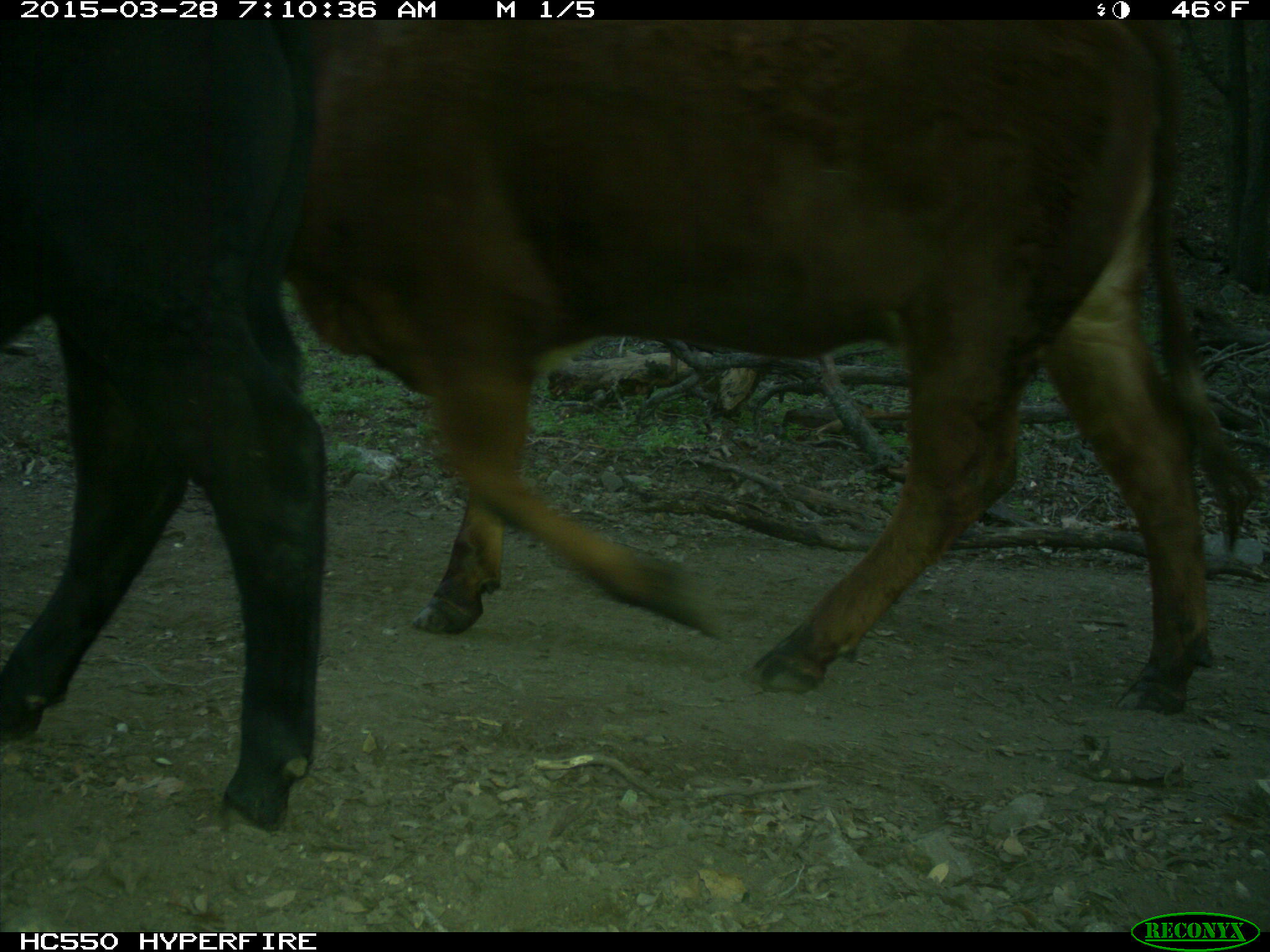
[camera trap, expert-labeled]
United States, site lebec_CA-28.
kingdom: Animalia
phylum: Chordata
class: Mammalia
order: Artiodactyla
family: Bovidae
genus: Bos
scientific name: Bos taurus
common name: domestic cow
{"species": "Bos taurus (domestic cow)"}